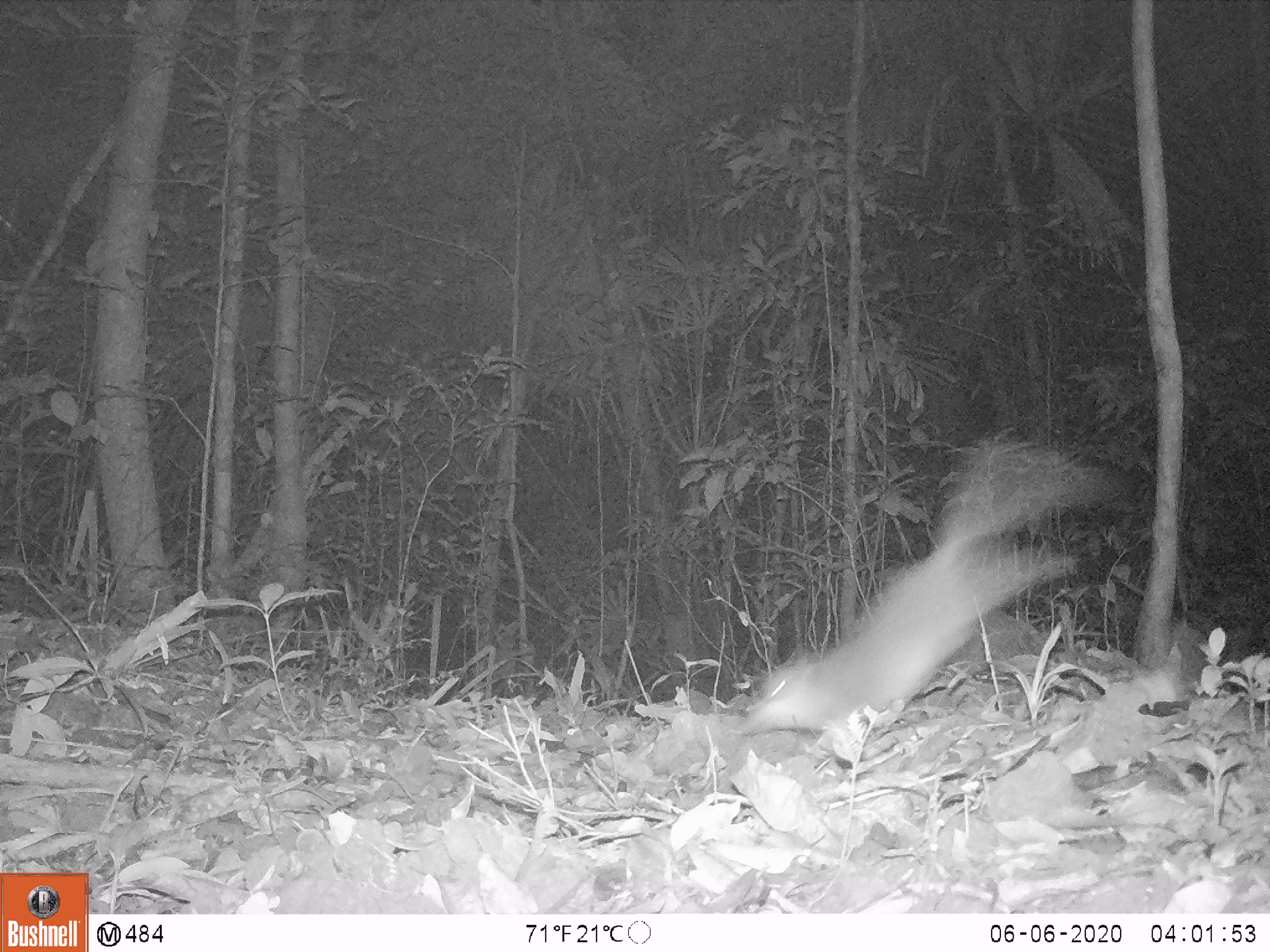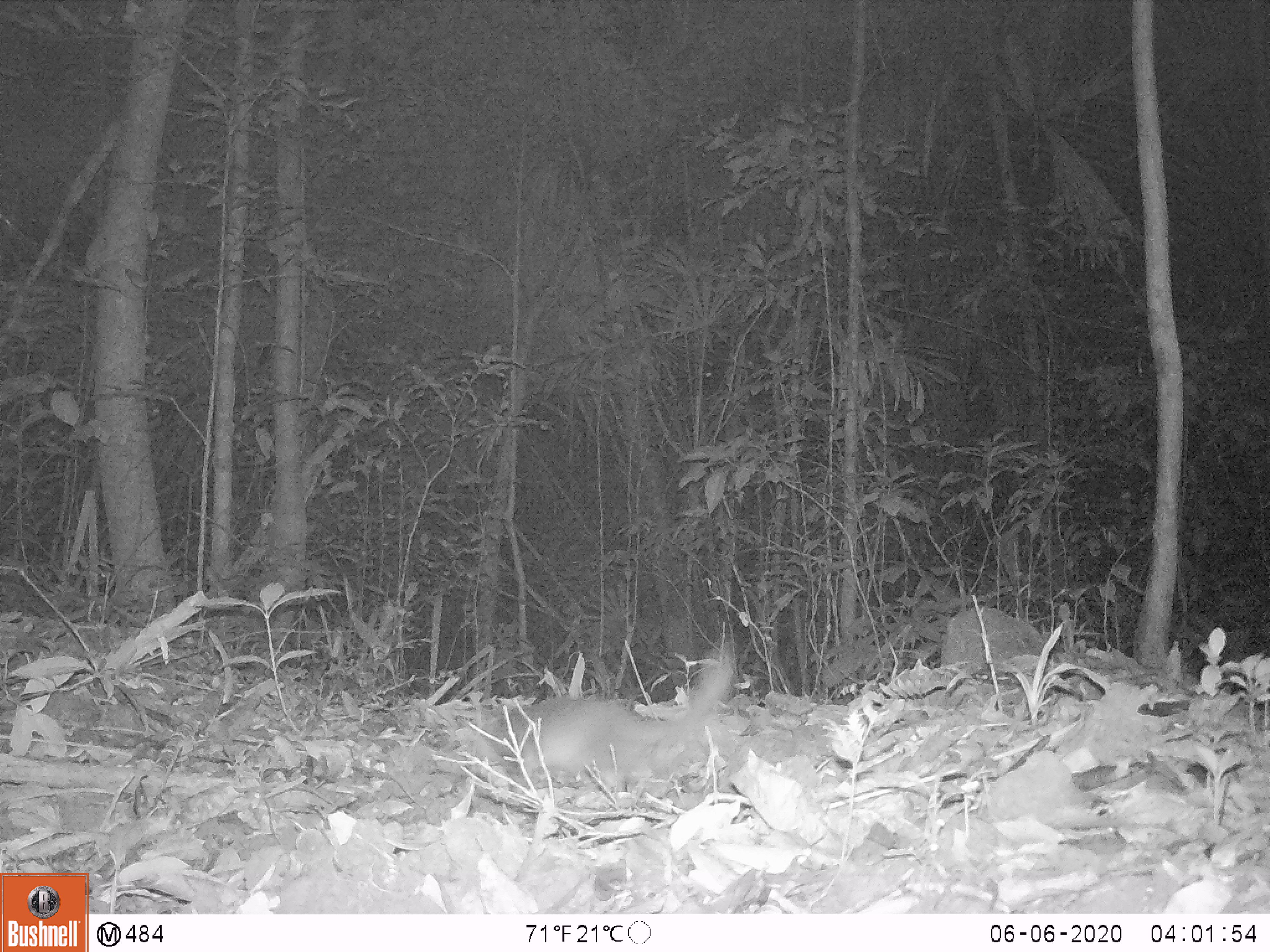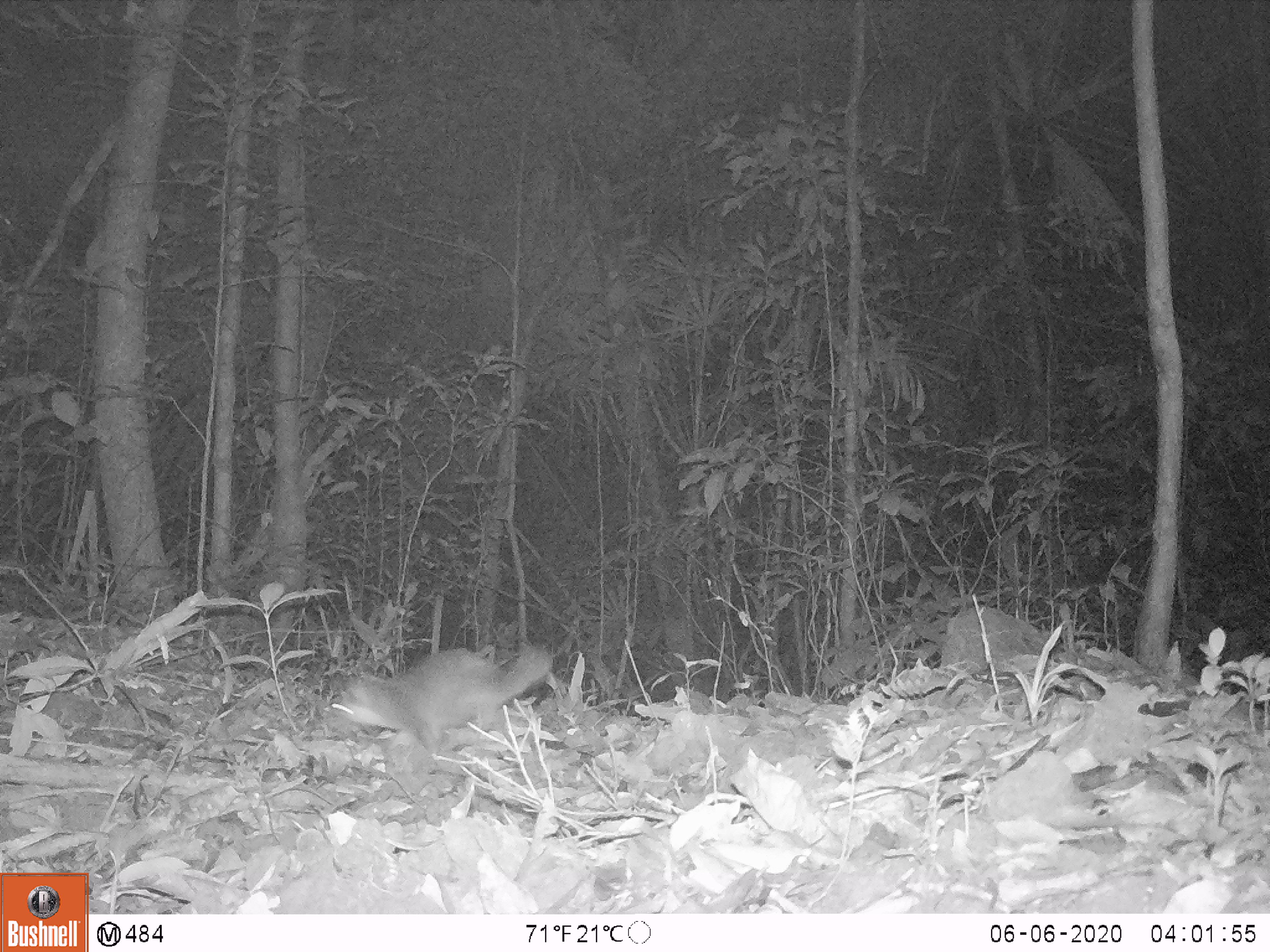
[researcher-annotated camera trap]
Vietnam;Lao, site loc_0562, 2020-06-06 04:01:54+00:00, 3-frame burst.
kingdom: Animalia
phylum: Chordata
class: Mammalia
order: Carnivora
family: Mustelidae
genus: Melogale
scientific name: Melogale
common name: ferret badger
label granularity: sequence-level